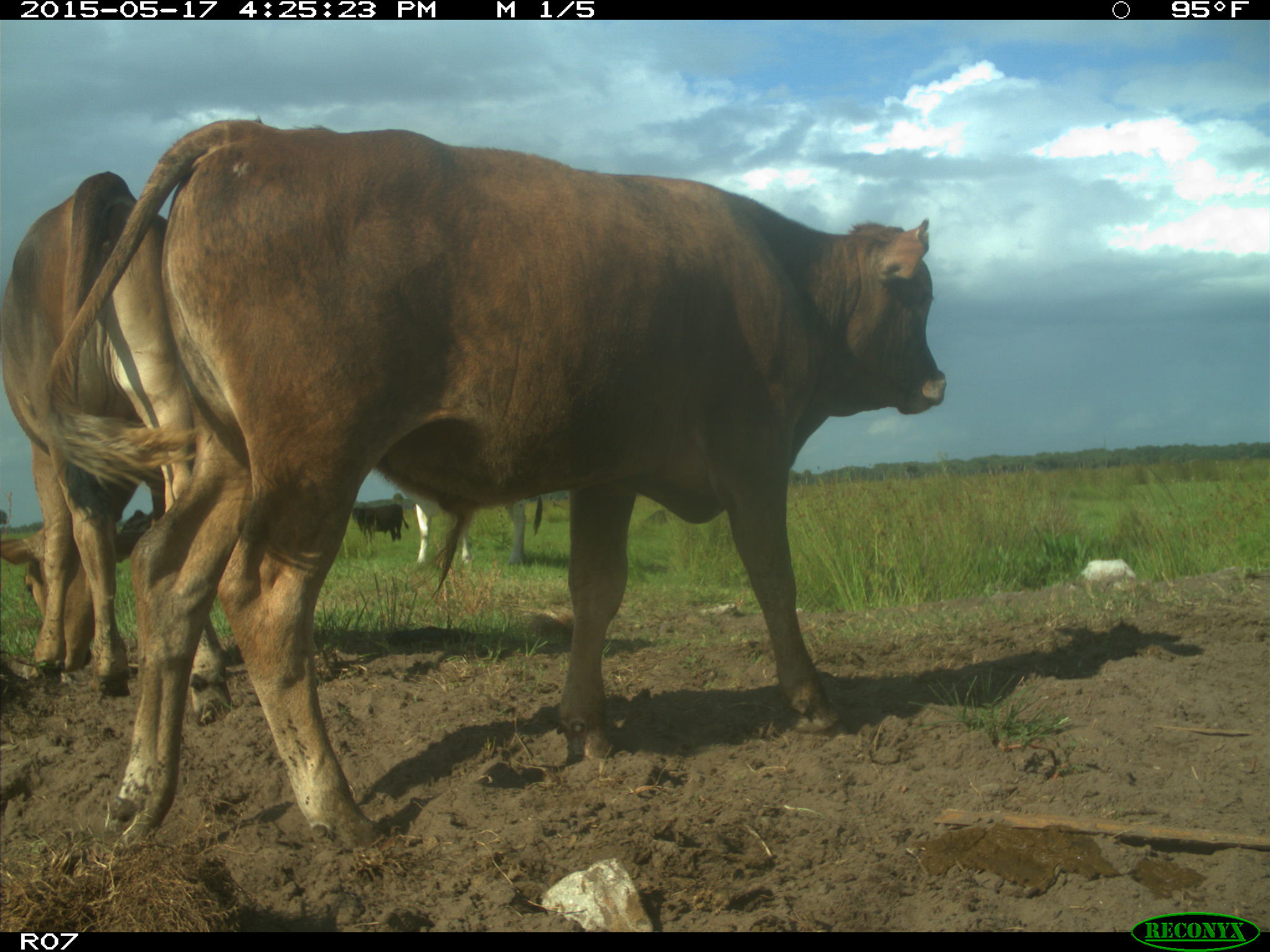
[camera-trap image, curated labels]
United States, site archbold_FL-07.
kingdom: Animalia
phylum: Chordata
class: Mammalia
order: Artiodactyla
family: Bovidae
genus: Bos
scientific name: Bos taurus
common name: domestic cow